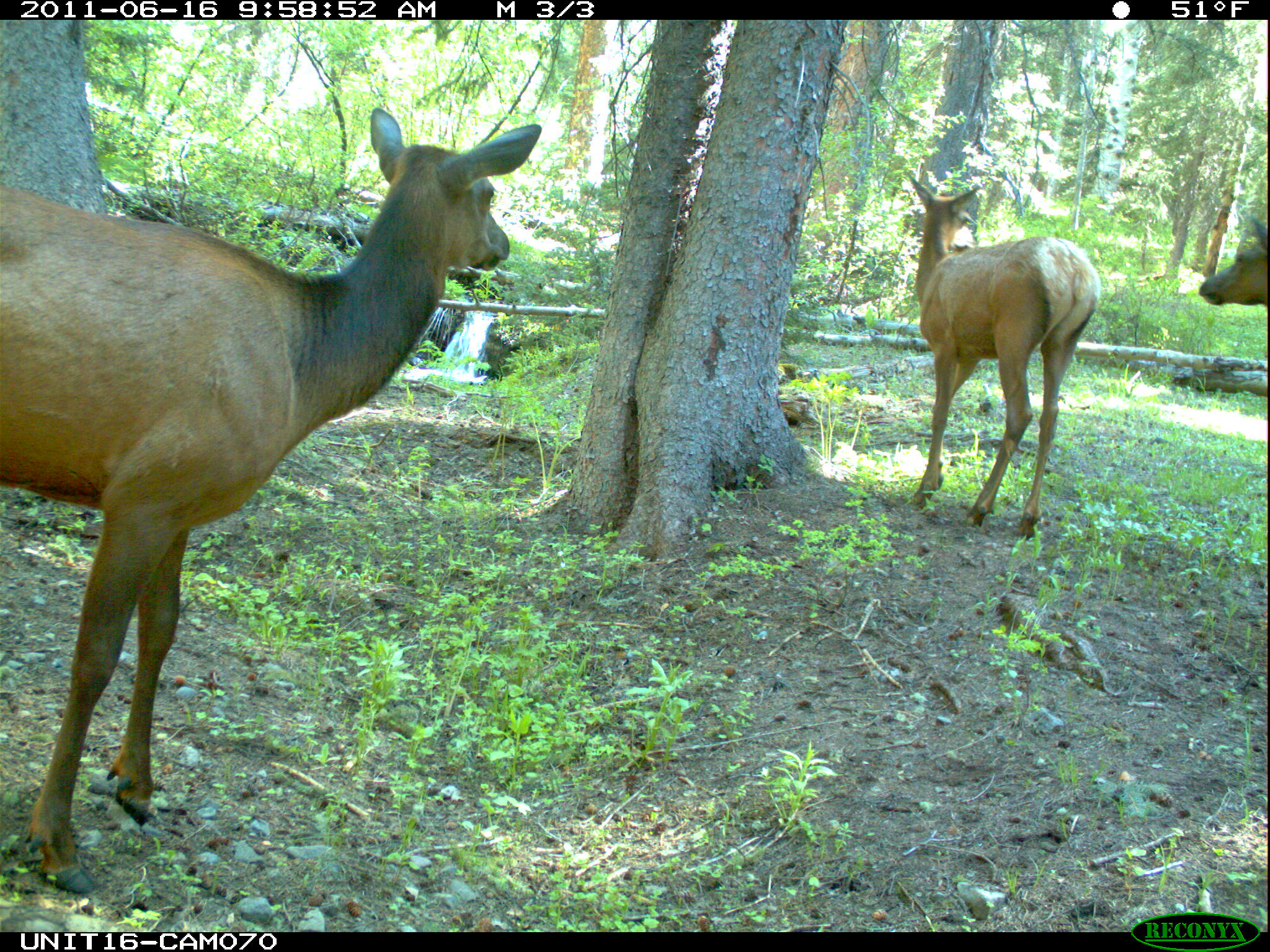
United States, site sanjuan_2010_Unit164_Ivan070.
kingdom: Animalia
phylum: Chordata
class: Mammalia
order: Artiodactyla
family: Cervidae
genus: Cervus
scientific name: Cervus elaphus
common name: red deer